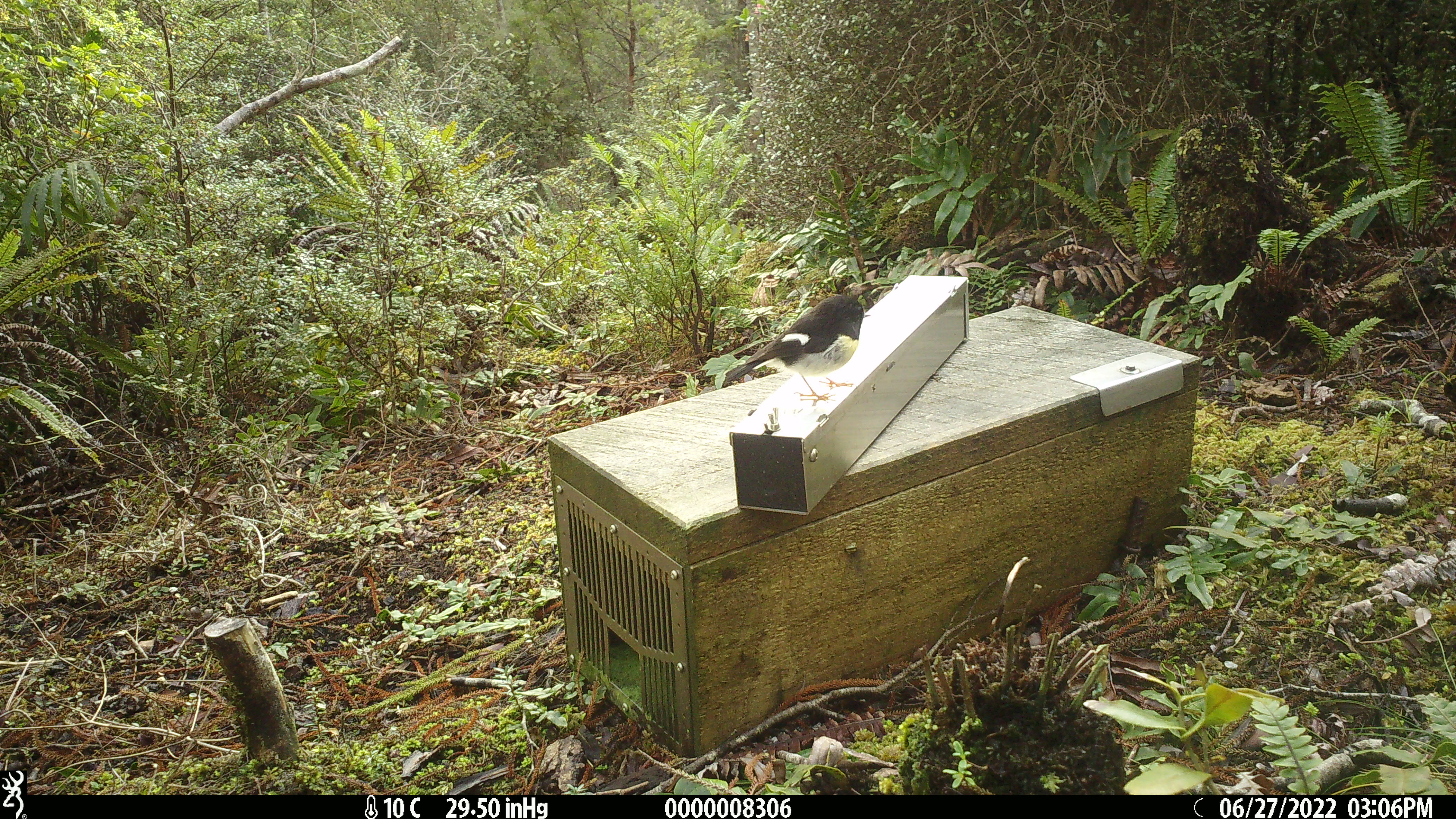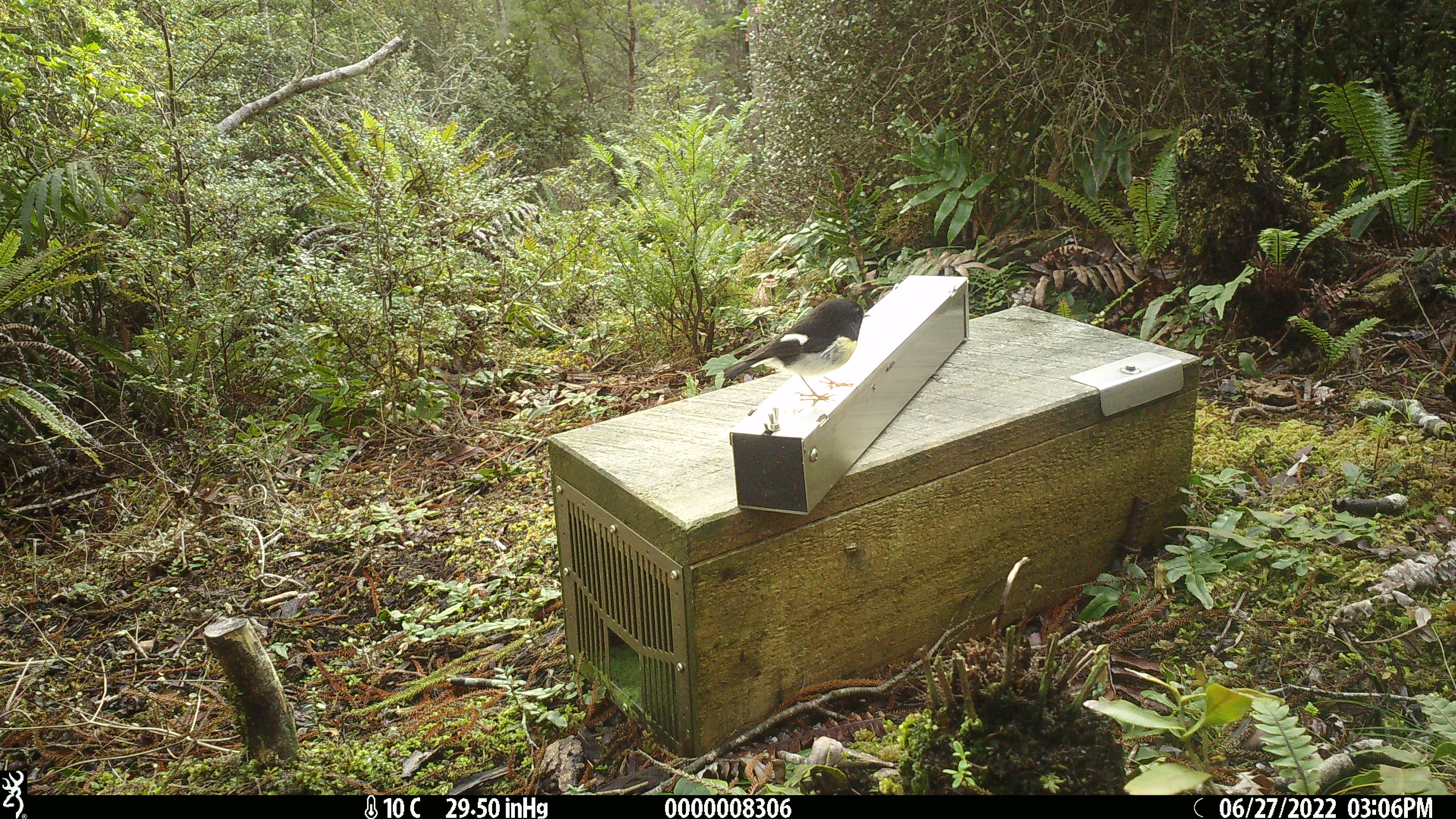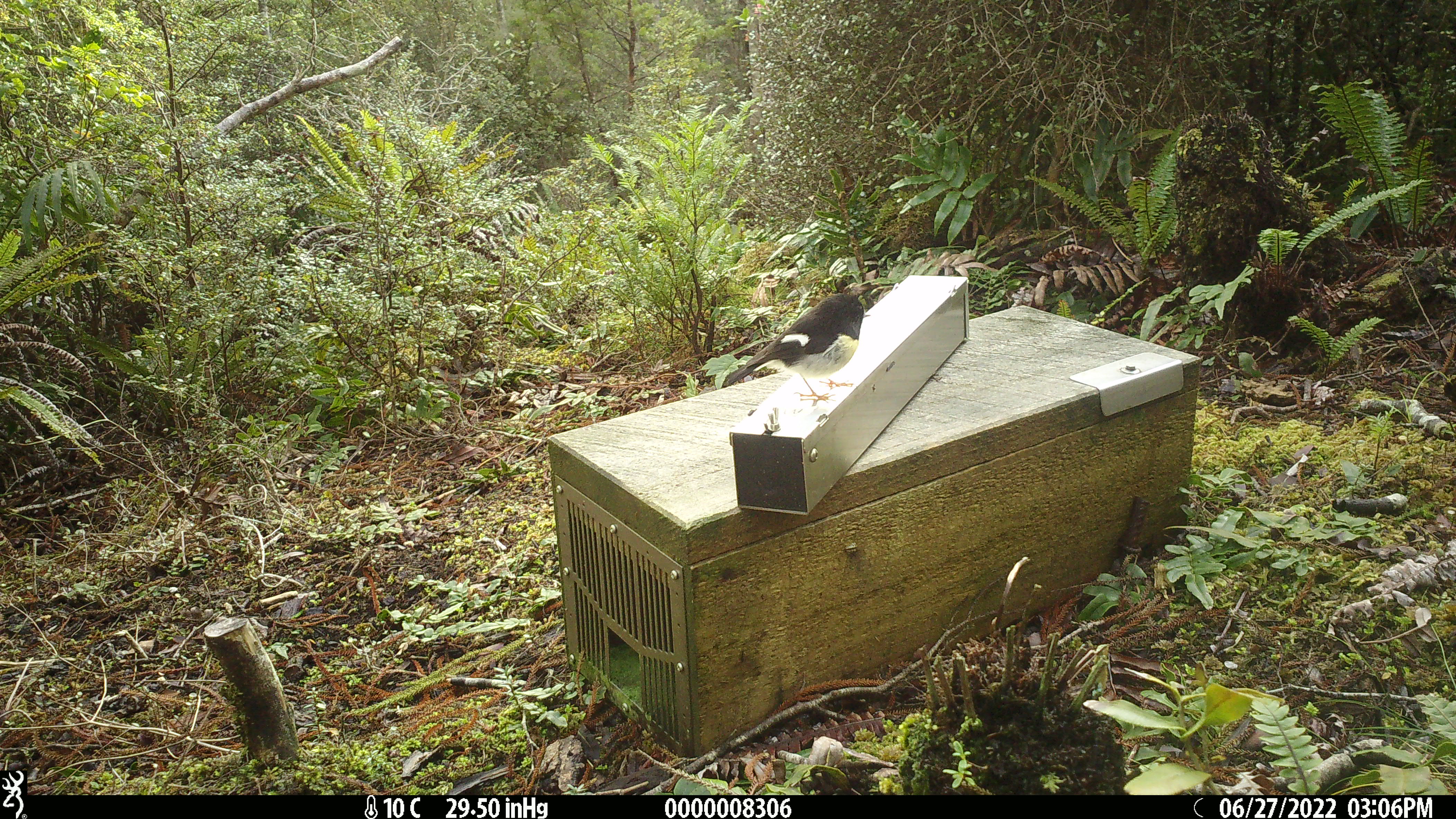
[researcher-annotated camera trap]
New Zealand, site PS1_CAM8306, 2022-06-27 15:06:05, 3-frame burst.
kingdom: Animalia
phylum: Chordata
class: Aves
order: Passeriformes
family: Petroicidae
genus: Petroica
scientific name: Petroica macrocephala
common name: tomtit